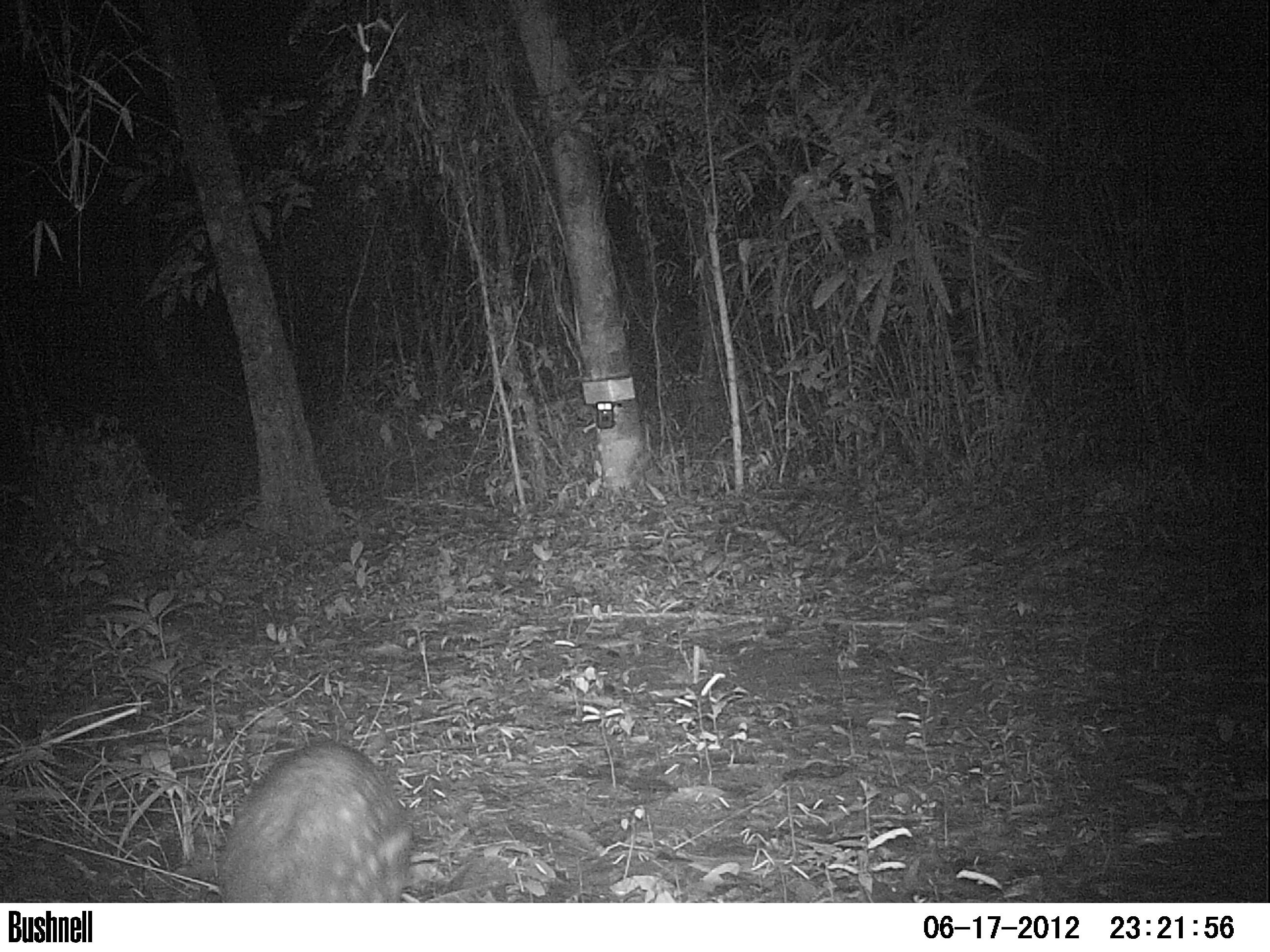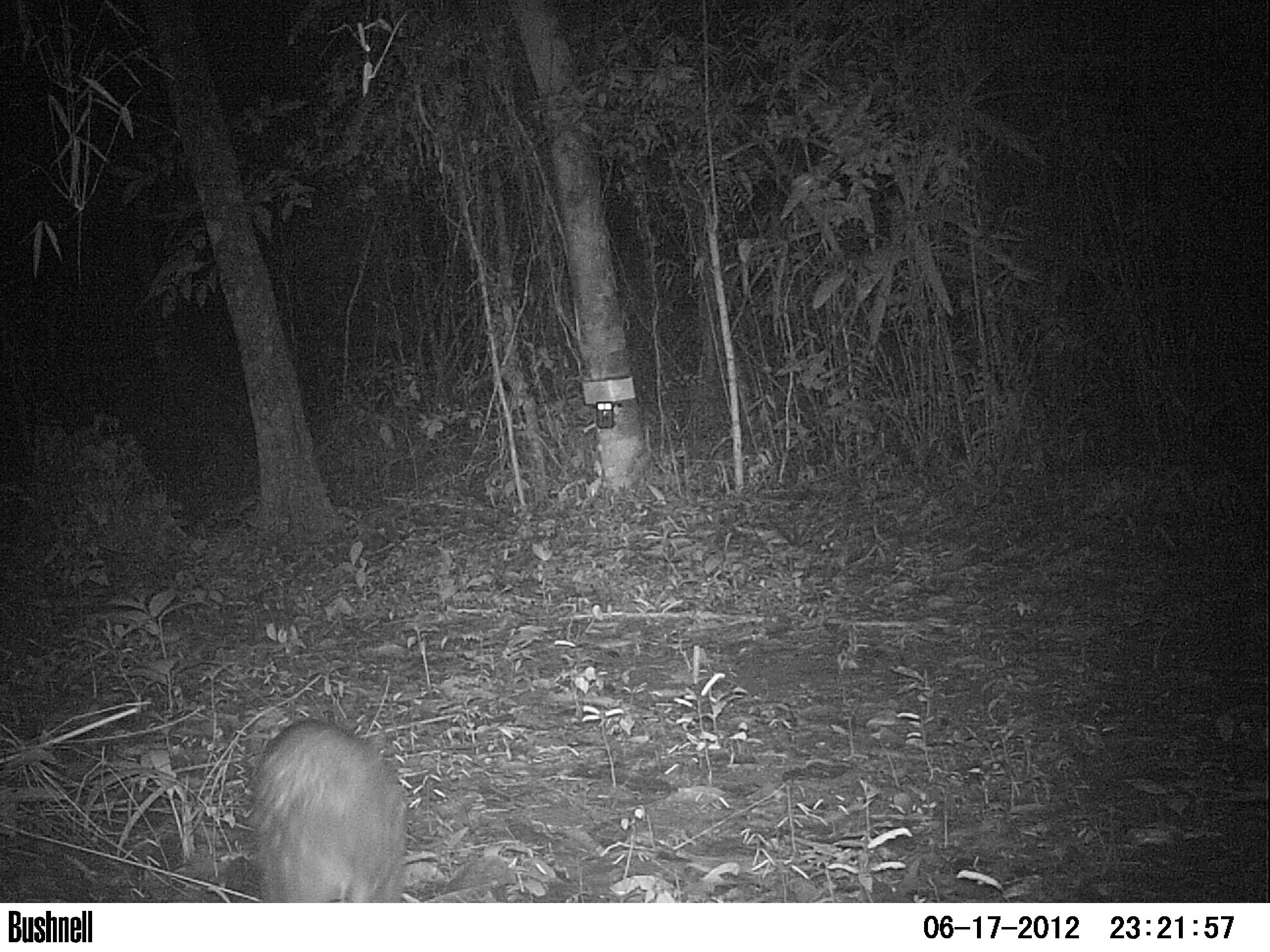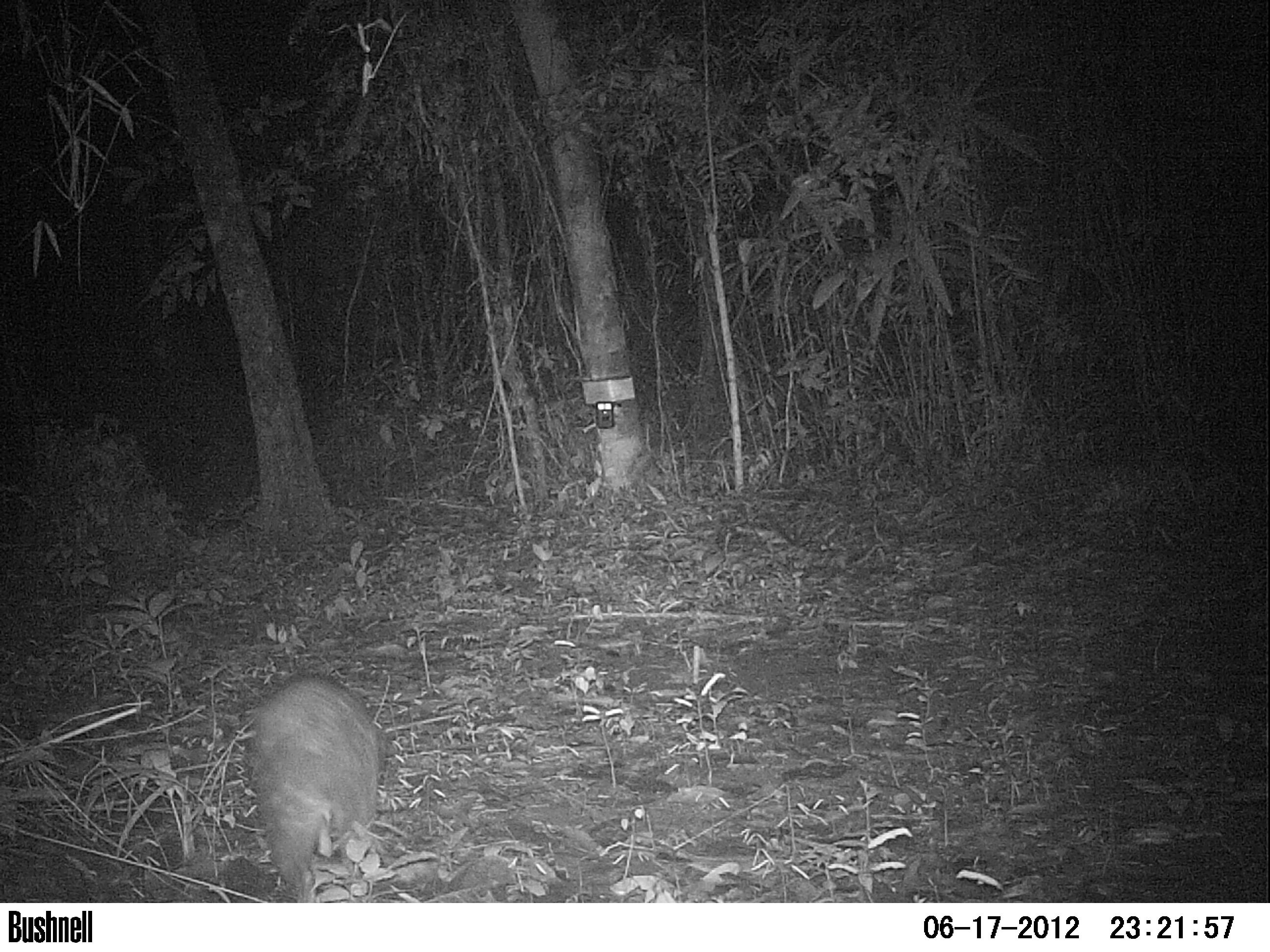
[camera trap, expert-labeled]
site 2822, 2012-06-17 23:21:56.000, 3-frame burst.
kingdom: Animalia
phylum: Chordata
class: Mammalia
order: Rodentia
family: Cuniculidae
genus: Cuniculus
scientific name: Cuniculus paca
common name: spotted paca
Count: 1.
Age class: adult.